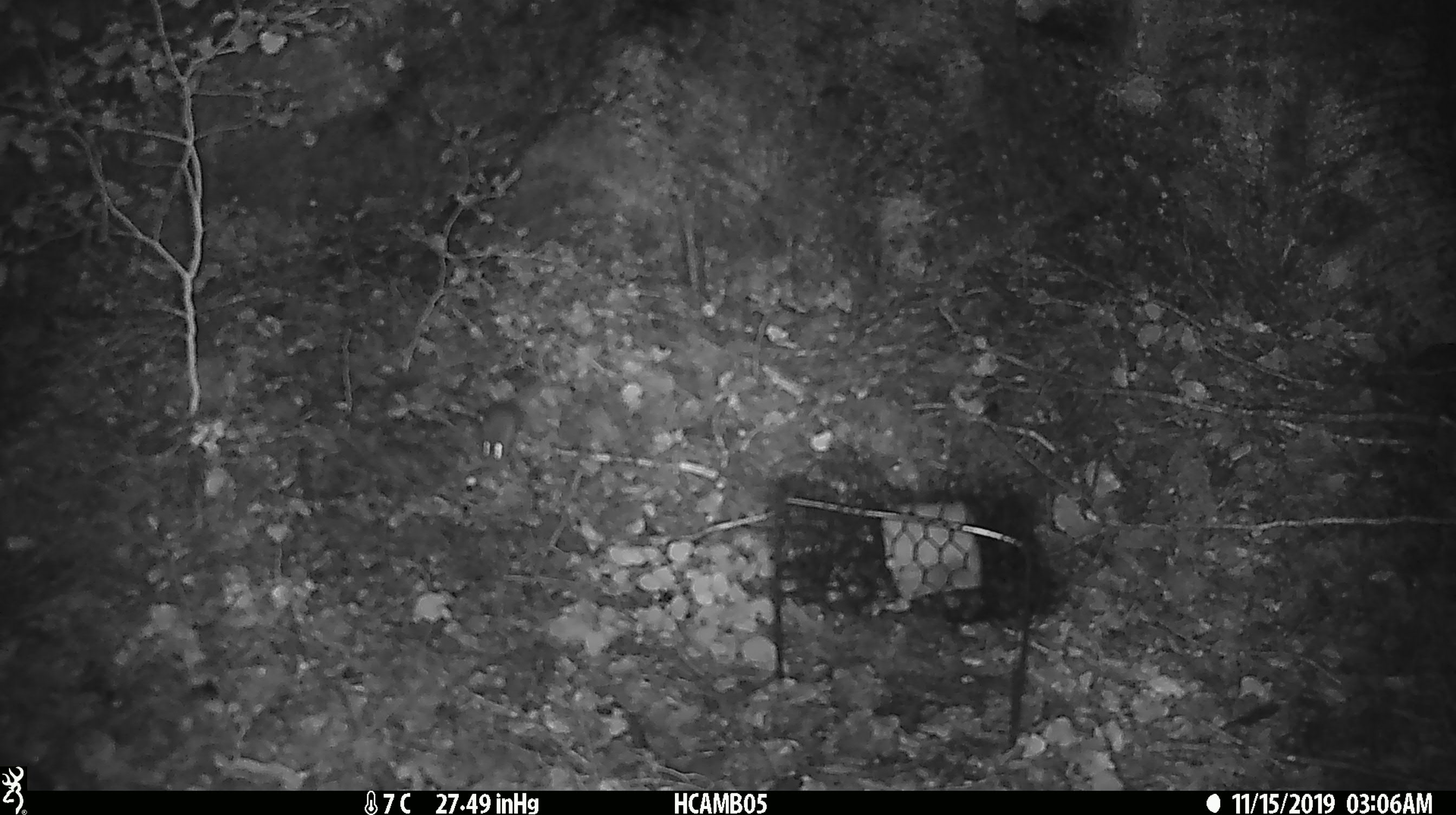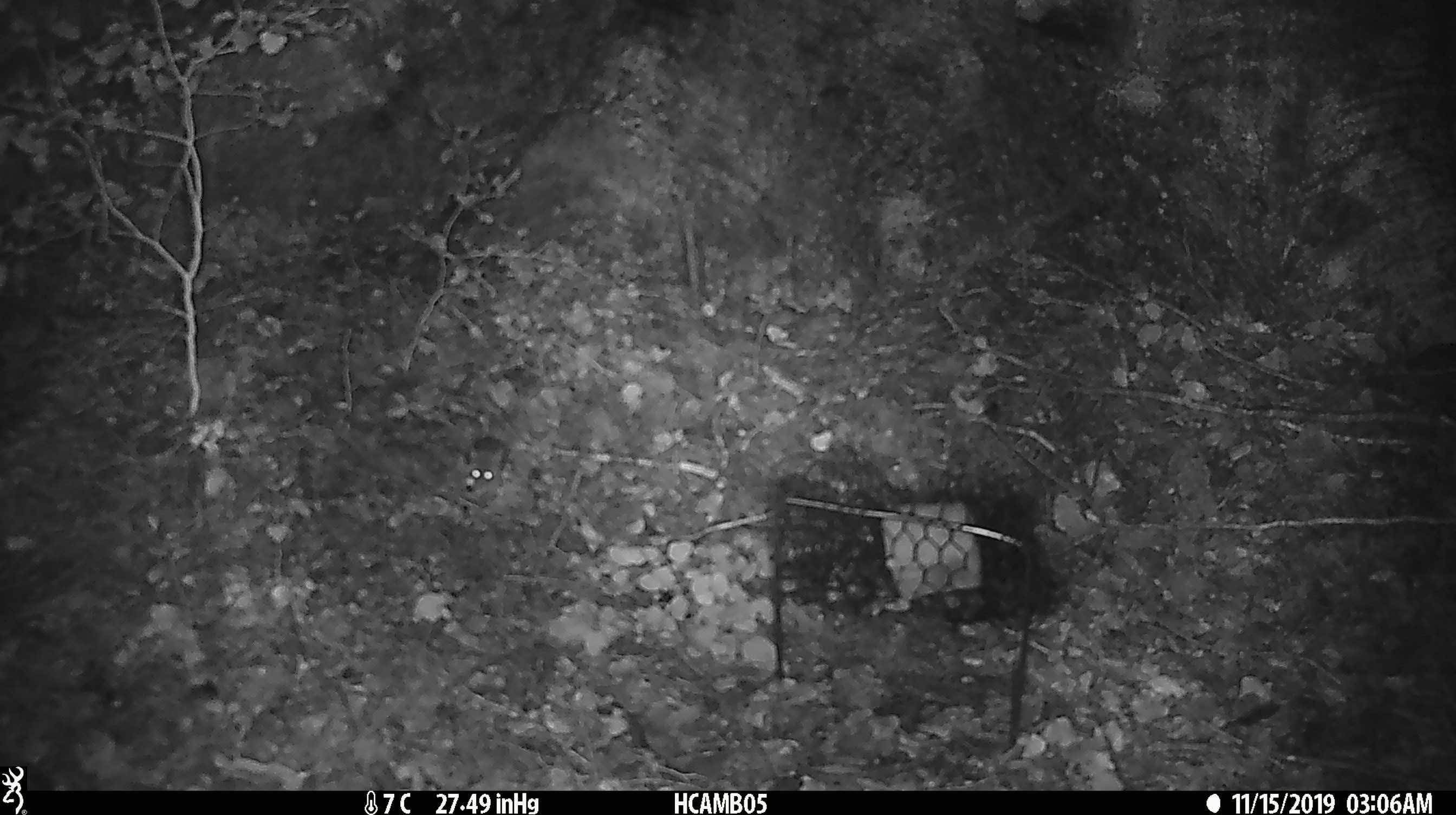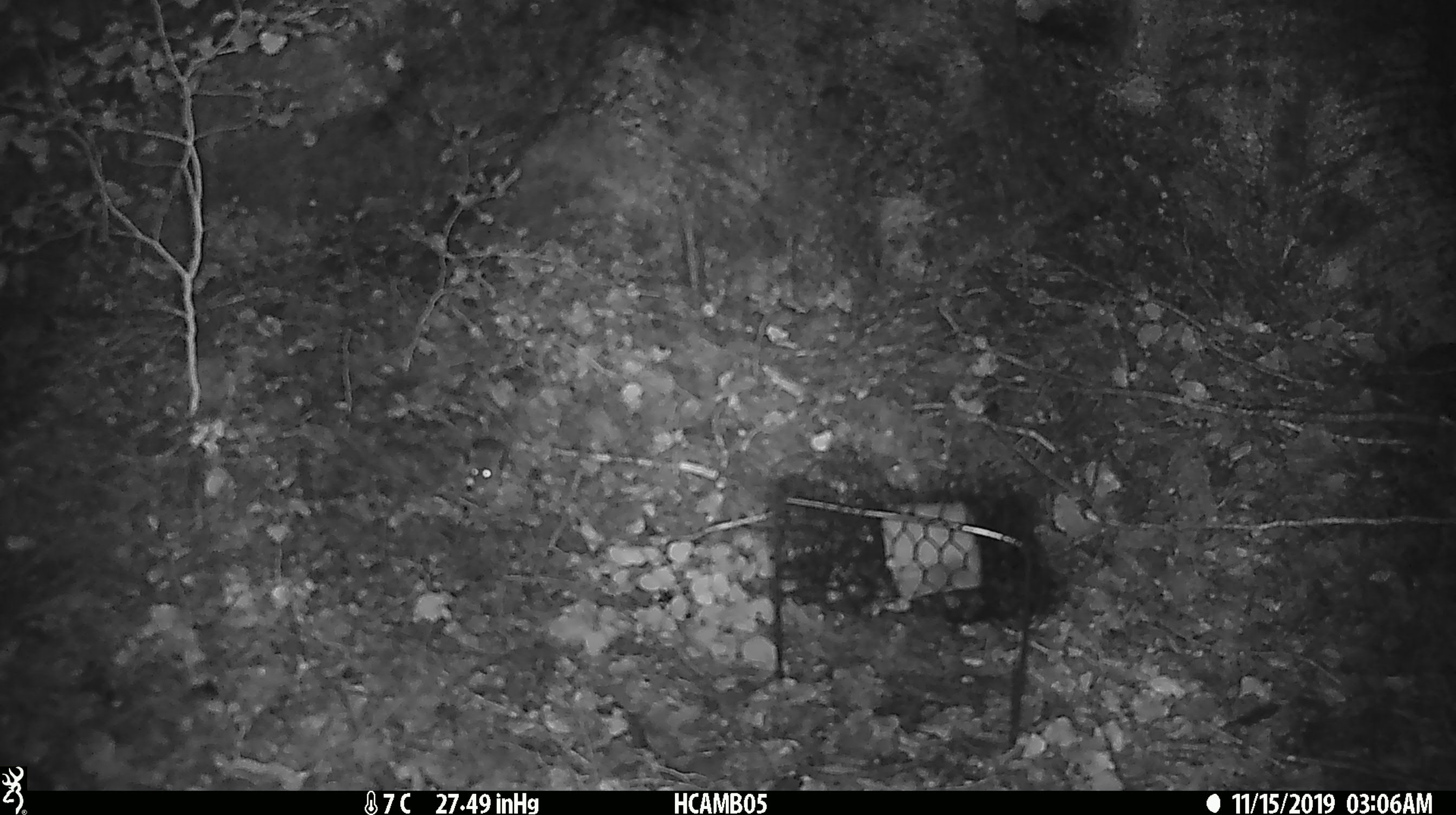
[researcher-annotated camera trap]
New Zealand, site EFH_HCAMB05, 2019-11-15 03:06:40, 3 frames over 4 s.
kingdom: Animalia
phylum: Chordata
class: Mammalia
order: Rodentia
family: Muridae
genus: Mus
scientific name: Mus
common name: mouse